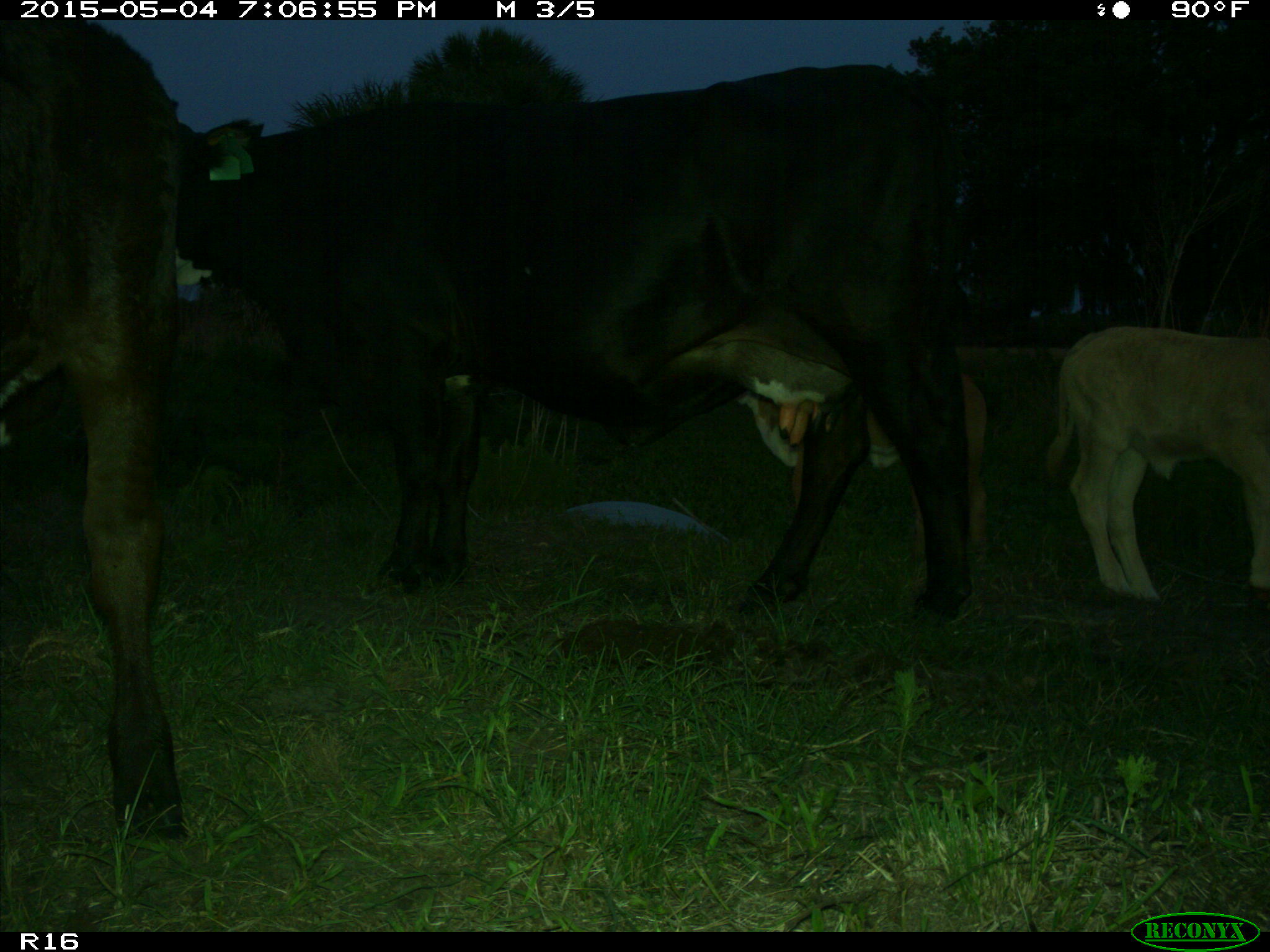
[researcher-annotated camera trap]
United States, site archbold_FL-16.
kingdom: Animalia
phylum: Chordata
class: Mammalia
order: Artiodactyla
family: Bovidae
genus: Bos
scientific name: Bos taurus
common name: domestic cow